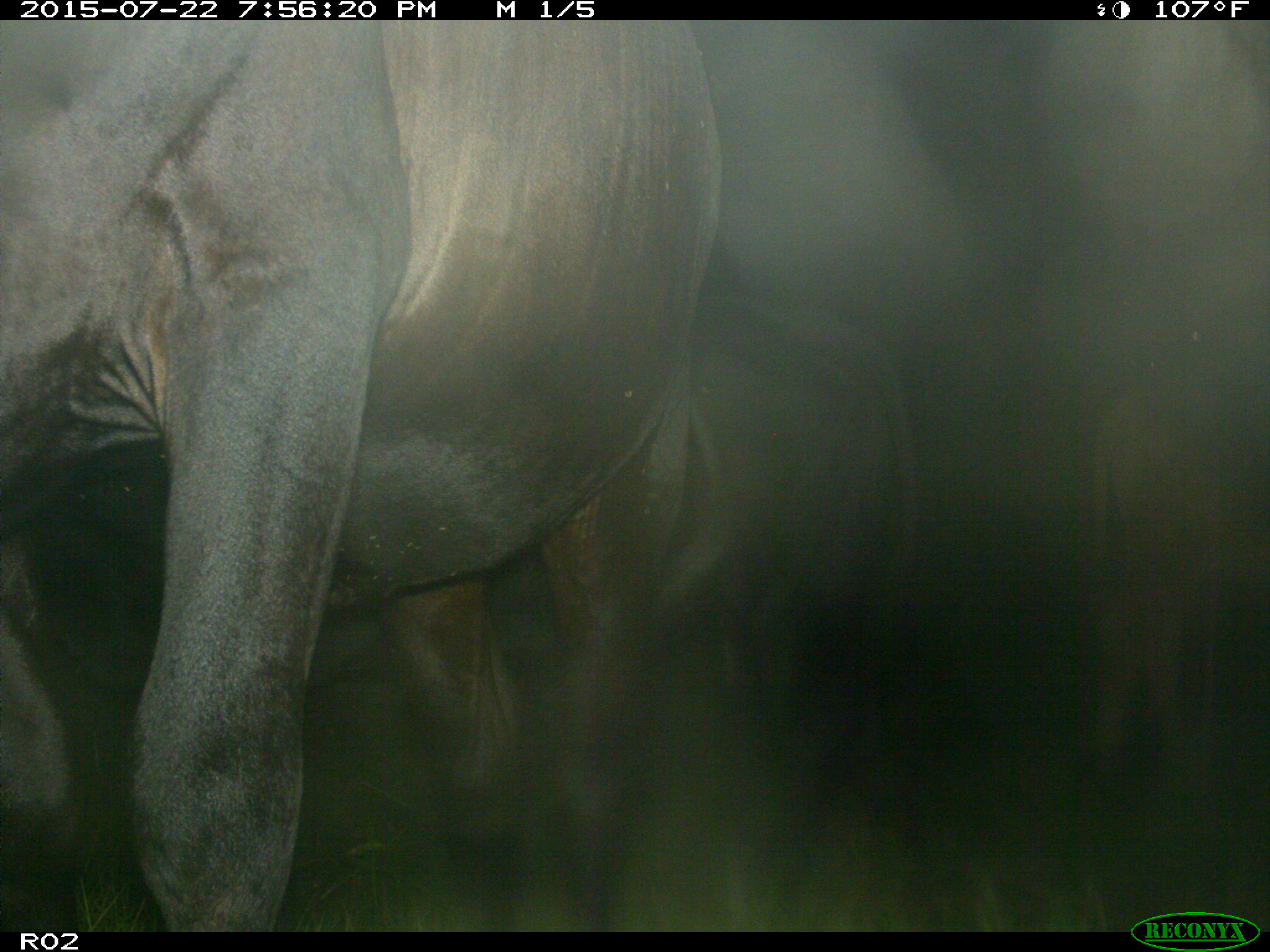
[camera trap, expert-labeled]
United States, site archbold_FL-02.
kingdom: Animalia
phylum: Chordata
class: Mammalia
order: Artiodactyla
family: Bovidae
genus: Bos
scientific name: Bos taurus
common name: domestic cow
Bos taurus (domestic cow).